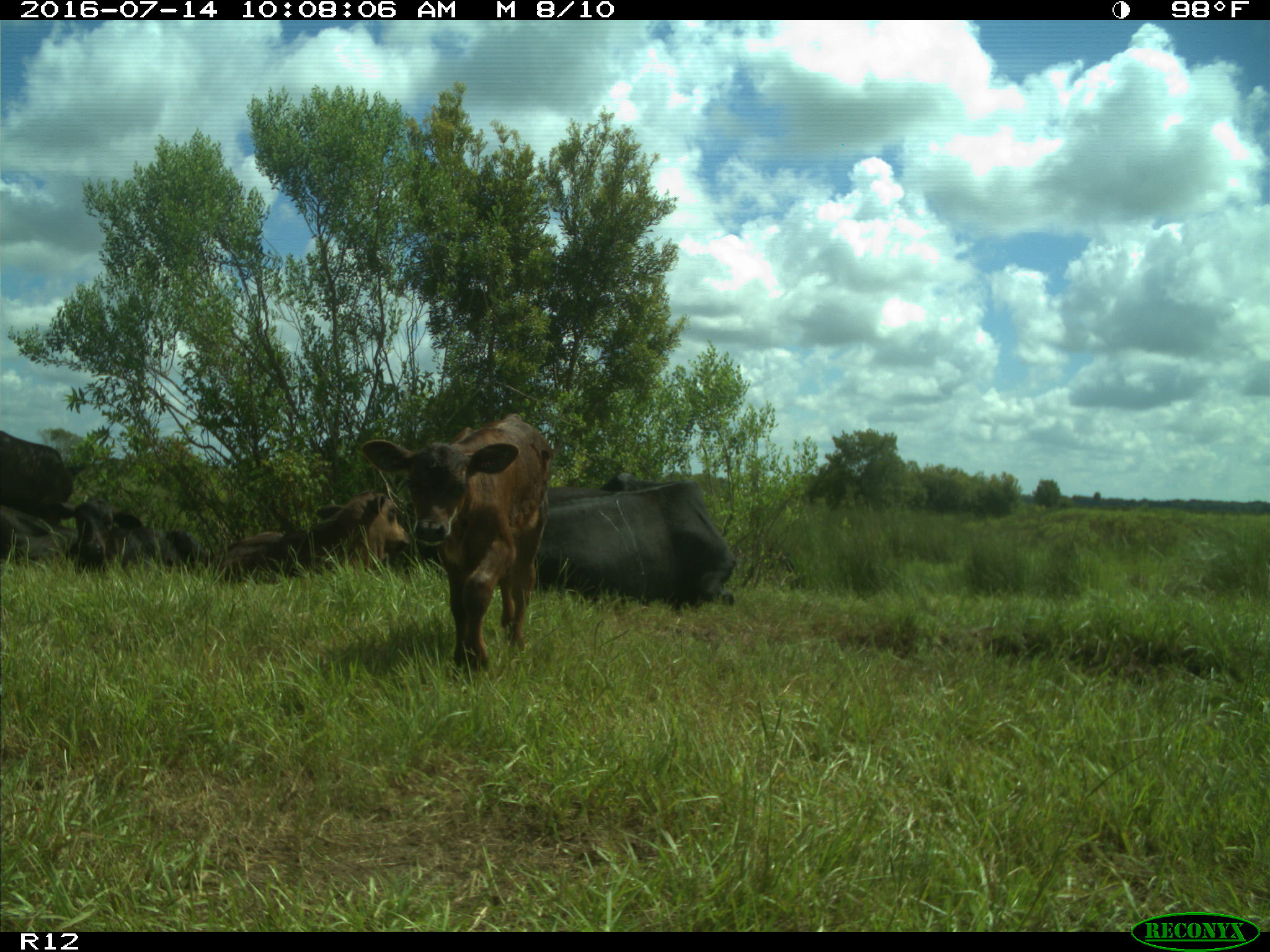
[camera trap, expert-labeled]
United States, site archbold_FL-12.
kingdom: Animalia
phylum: Chordata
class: Mammalia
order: Artiodactyla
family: Bovidae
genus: Bos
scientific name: Bos taurus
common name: domestic cow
Bos taurus (domestic cow).